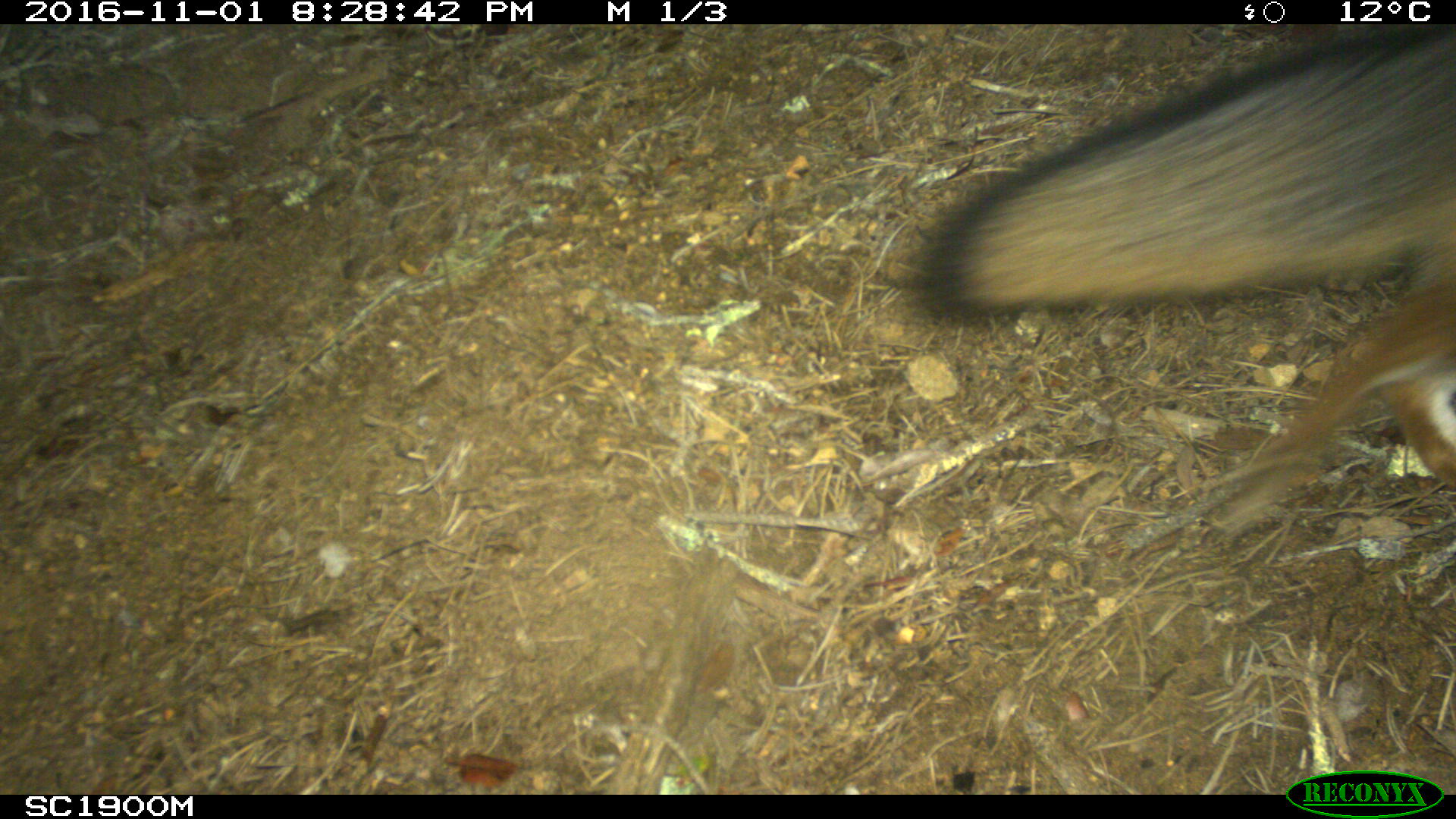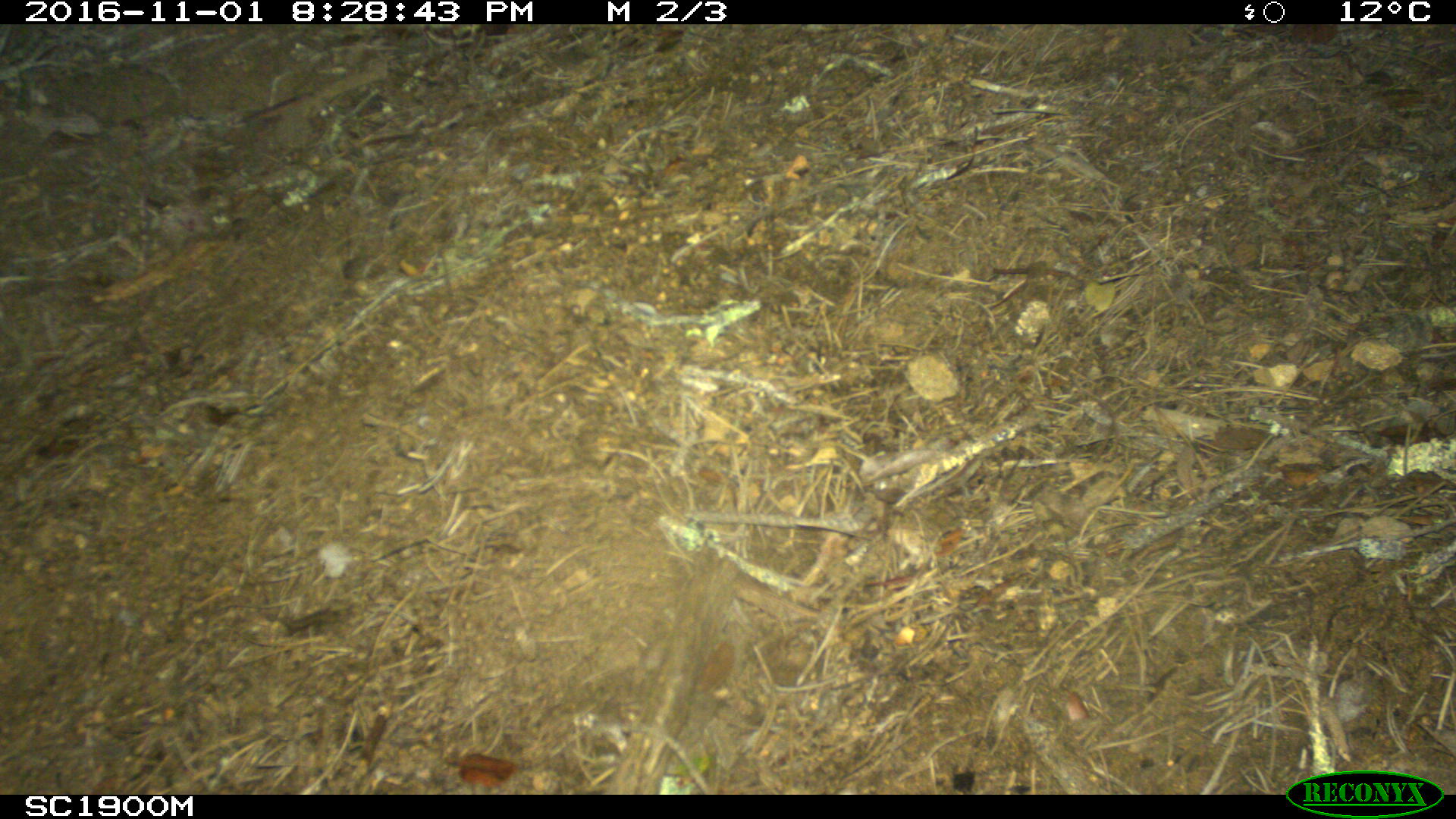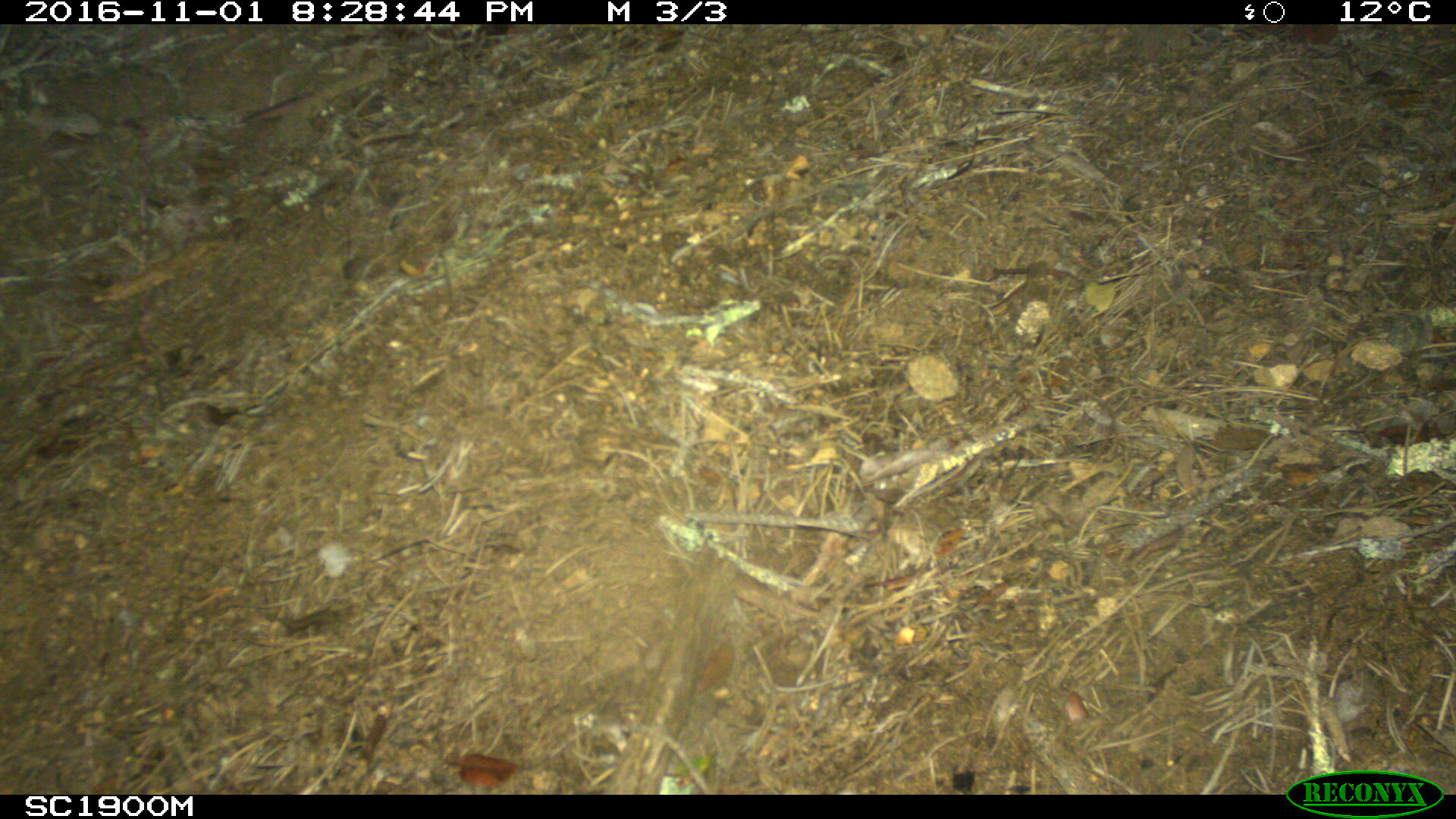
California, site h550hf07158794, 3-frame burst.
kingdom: Animalia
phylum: Chordata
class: Mammalia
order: Carnivora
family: Canidae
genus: Urocyon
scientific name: Urocyon littoralis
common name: island fox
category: fox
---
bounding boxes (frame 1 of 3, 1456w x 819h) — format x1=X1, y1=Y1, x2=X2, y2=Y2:
fox: x1=912, y1=24, x2=1455, y2=538